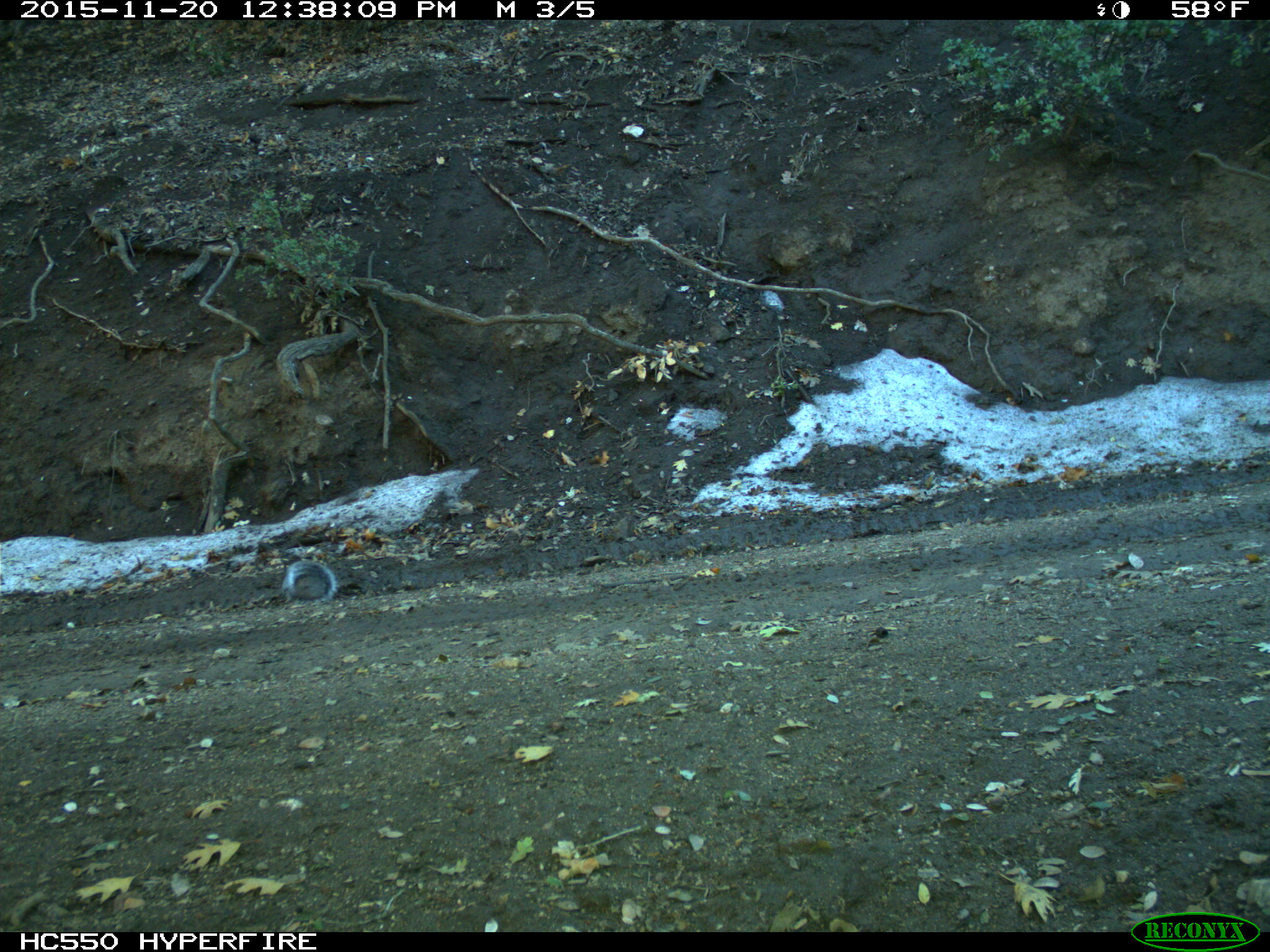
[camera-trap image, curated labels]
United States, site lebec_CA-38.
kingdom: Animalia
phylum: Chordata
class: Mammalia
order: Rodentia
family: Sciuridae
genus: Sciurus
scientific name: Sciurus carolinensis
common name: eastern gray squirrel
Sciurus carolinensis (eastern gray squirrel).